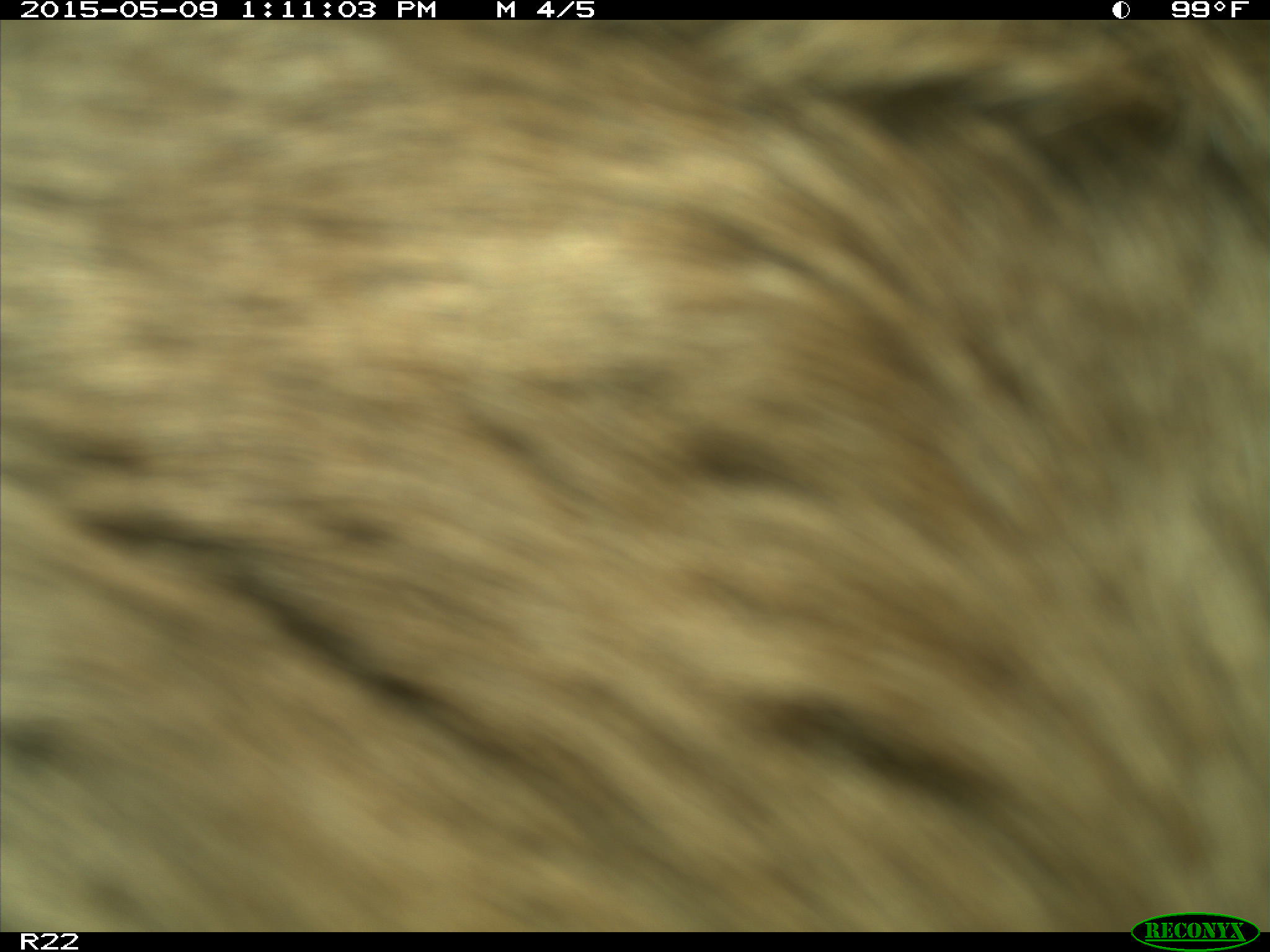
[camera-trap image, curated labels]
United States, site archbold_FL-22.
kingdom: Animalia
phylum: Chordata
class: Mammalia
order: Artiodactyla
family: Bovidae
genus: Bos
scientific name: Bos taurus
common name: domestic cow